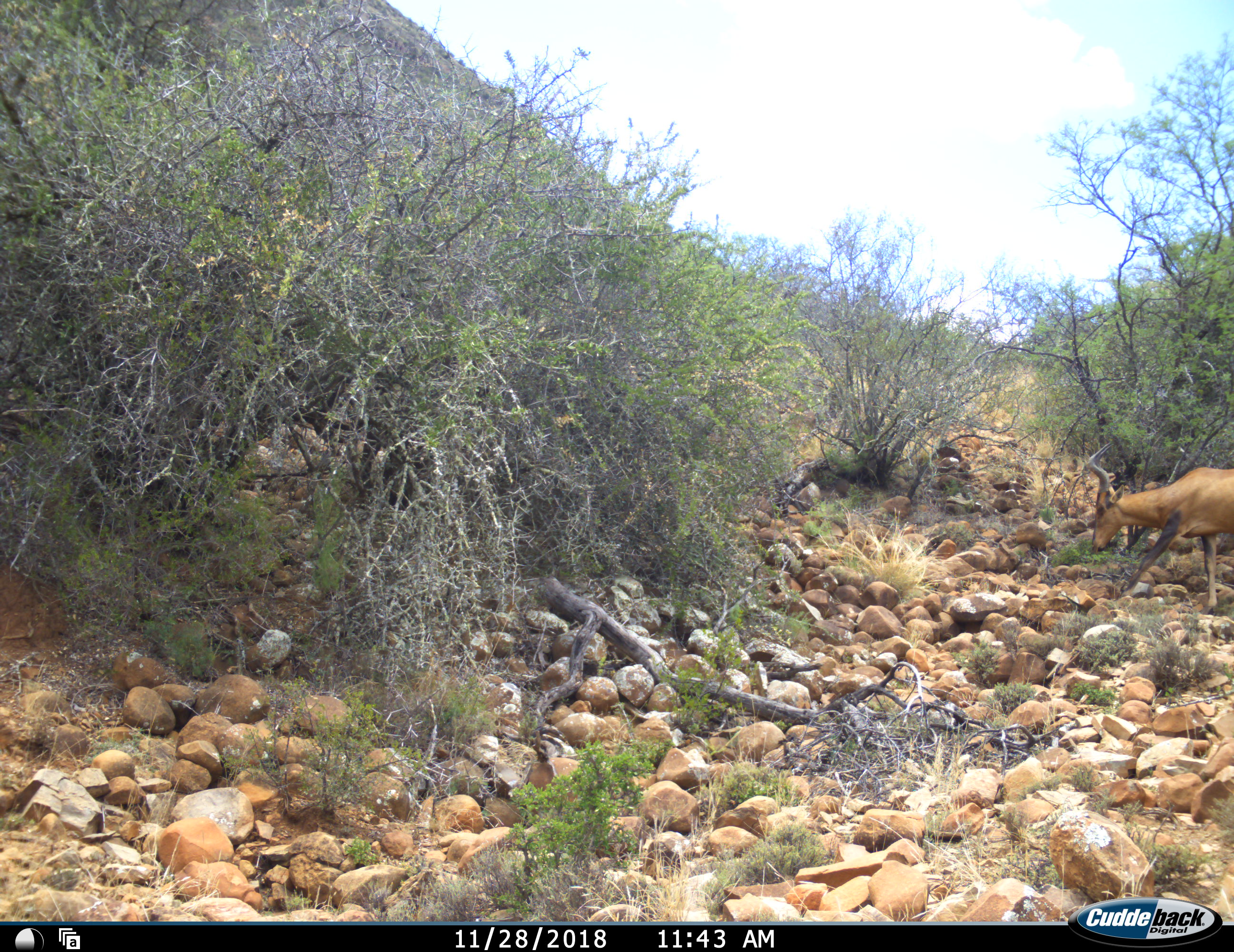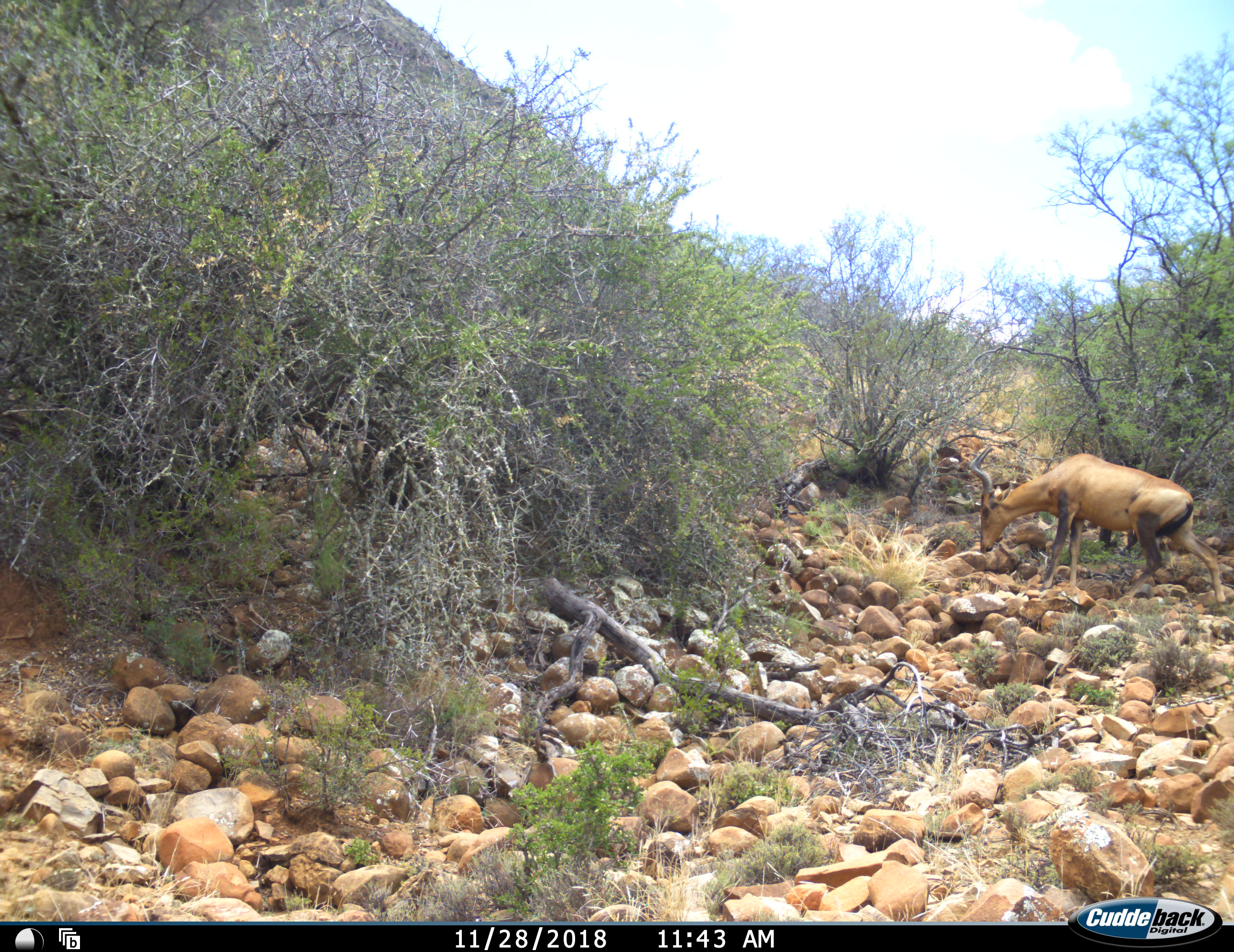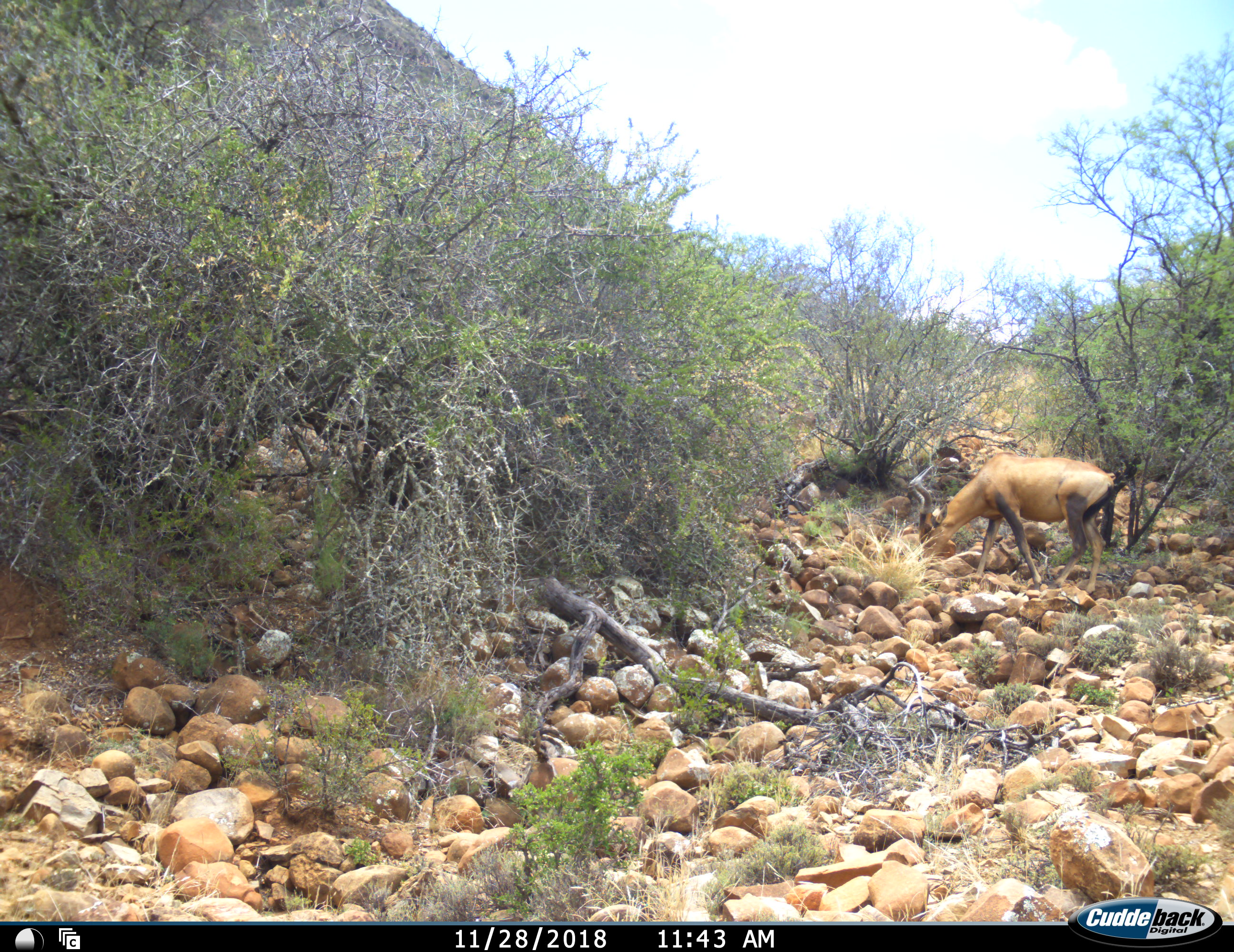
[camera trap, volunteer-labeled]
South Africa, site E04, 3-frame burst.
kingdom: Animalia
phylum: Chordata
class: Mammalia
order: Artiodactyla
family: Bovidae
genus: Alcelaphus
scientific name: Alcelaphus buselaphus caama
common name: red hartebeest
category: hartebeestred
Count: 1.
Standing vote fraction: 0%.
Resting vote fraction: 0%.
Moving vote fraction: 80%.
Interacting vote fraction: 0%.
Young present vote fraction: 0%.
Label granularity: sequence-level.